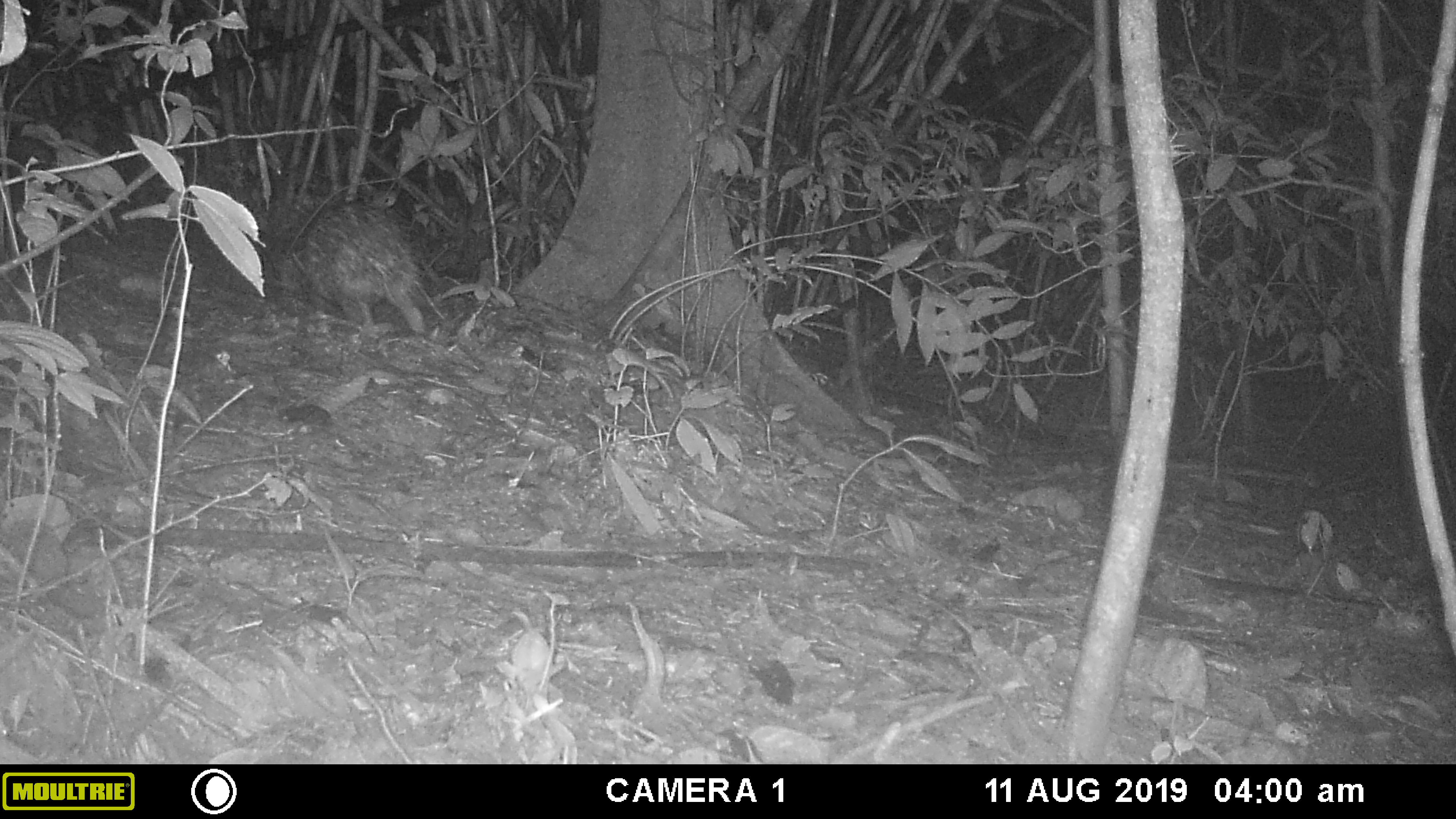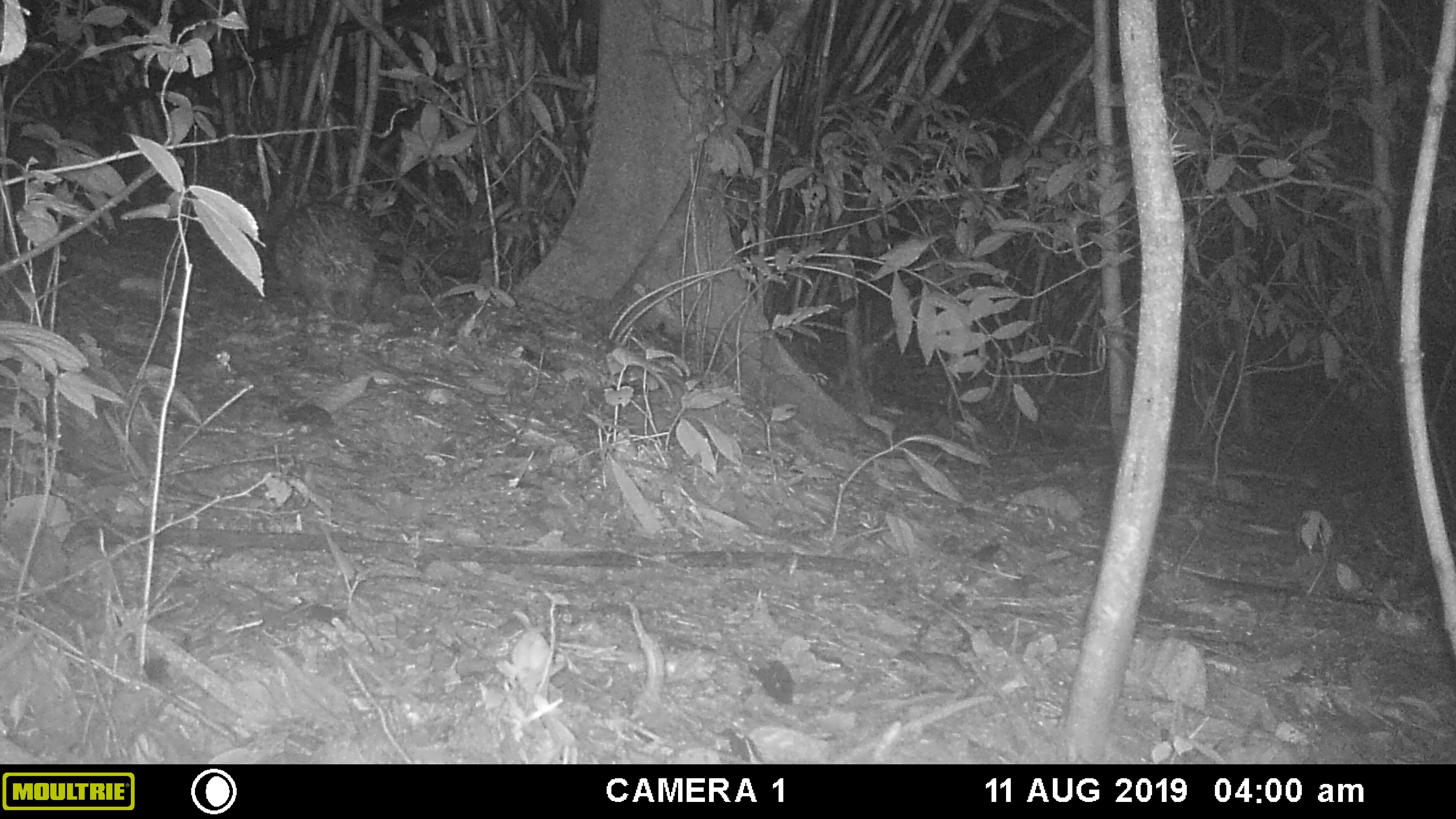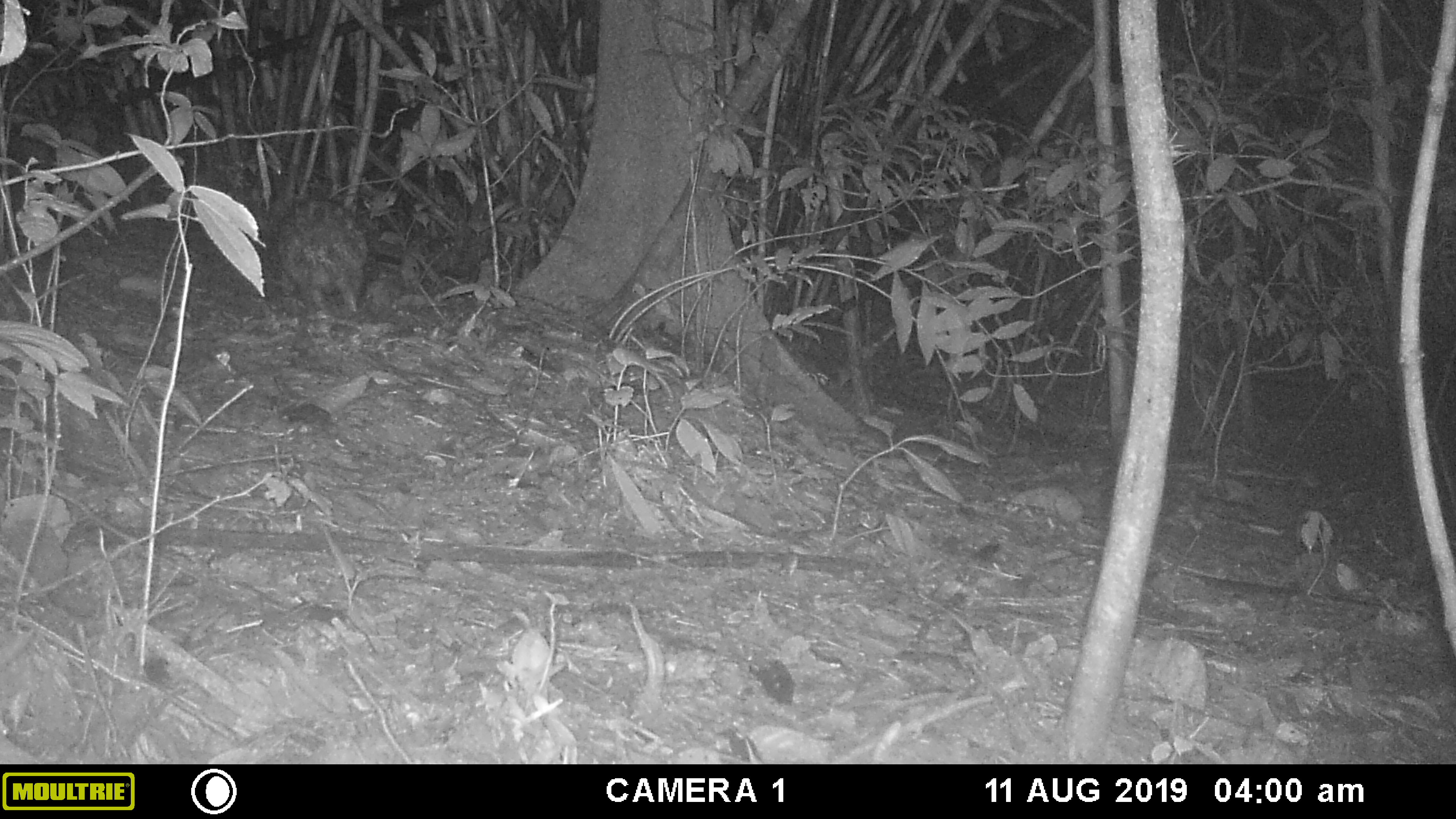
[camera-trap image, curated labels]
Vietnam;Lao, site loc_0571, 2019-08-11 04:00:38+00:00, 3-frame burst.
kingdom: Animalia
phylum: Chordata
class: Aves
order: Galliformes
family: Phasianidae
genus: Polyplectron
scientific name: Polyplectron bicalcaratum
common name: gray peacock-pheasant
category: grey peacock pheasant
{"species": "grey peacock pheasant (gray peacock-pheasant) (Polyplectron bicalcaratum)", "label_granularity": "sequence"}